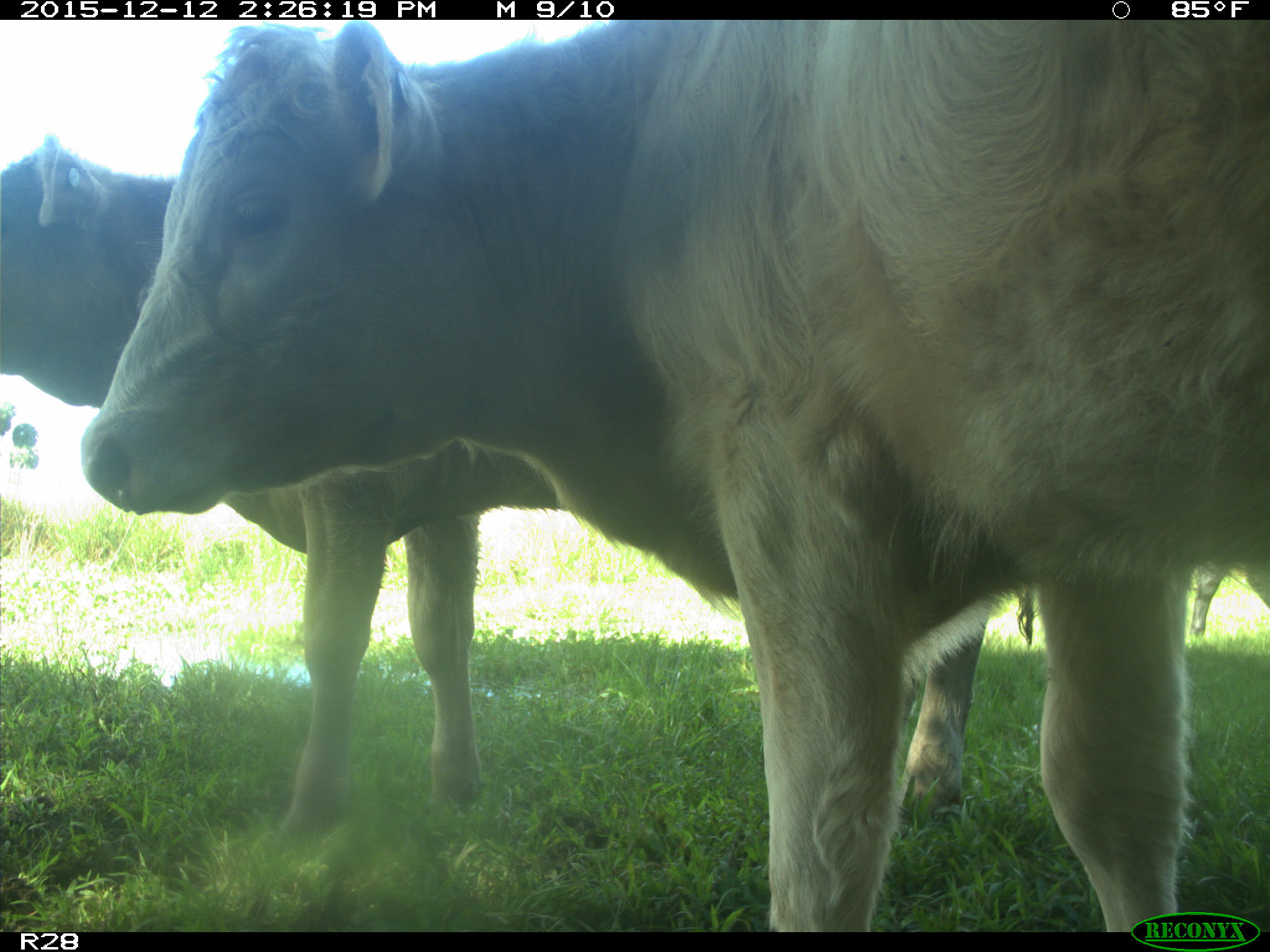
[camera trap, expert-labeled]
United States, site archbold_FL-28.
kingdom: Animalia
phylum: Chordata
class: Mammalia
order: Artiodactyla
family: Bovidae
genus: Bos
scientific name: Bos taurus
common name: domestic cow